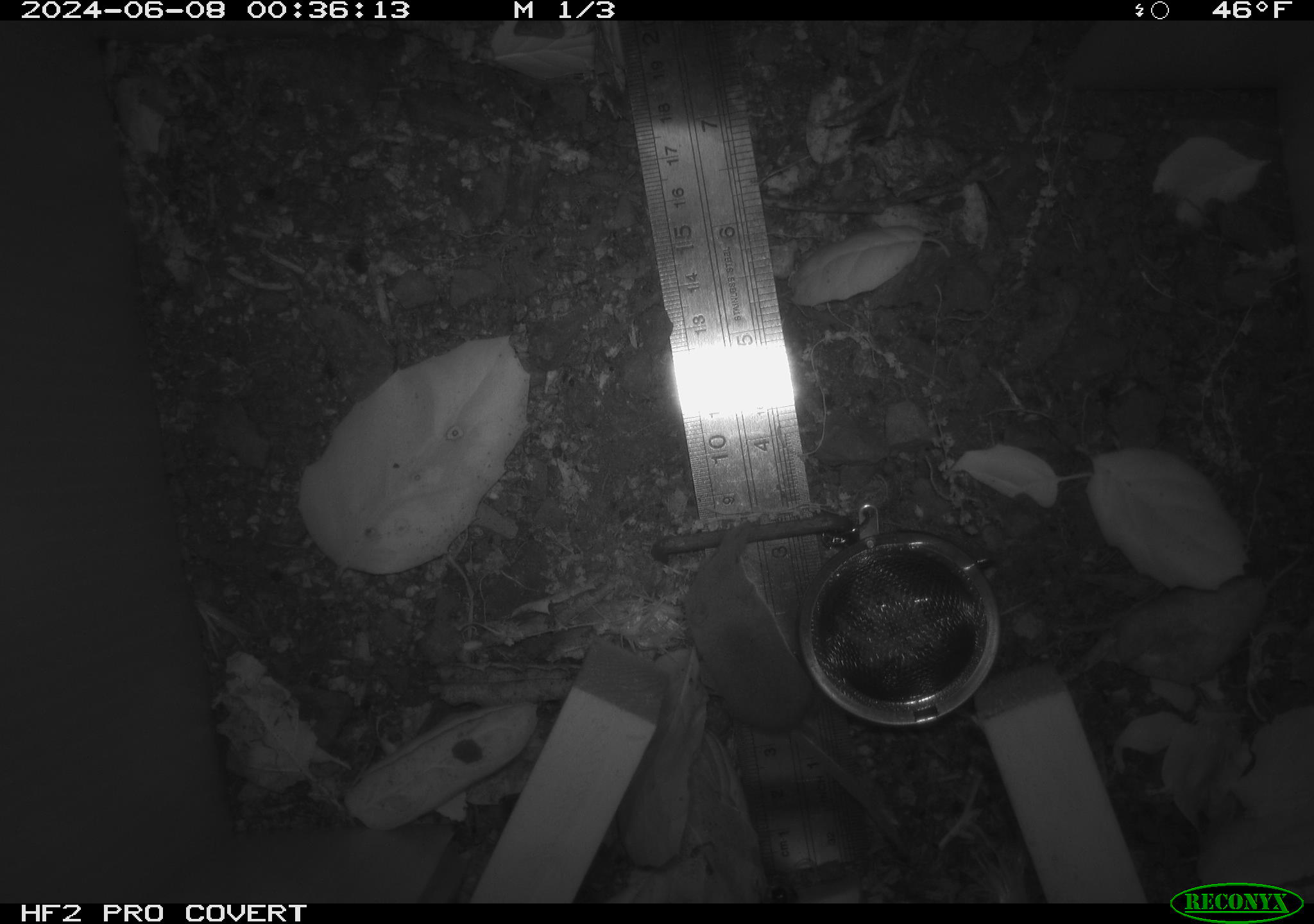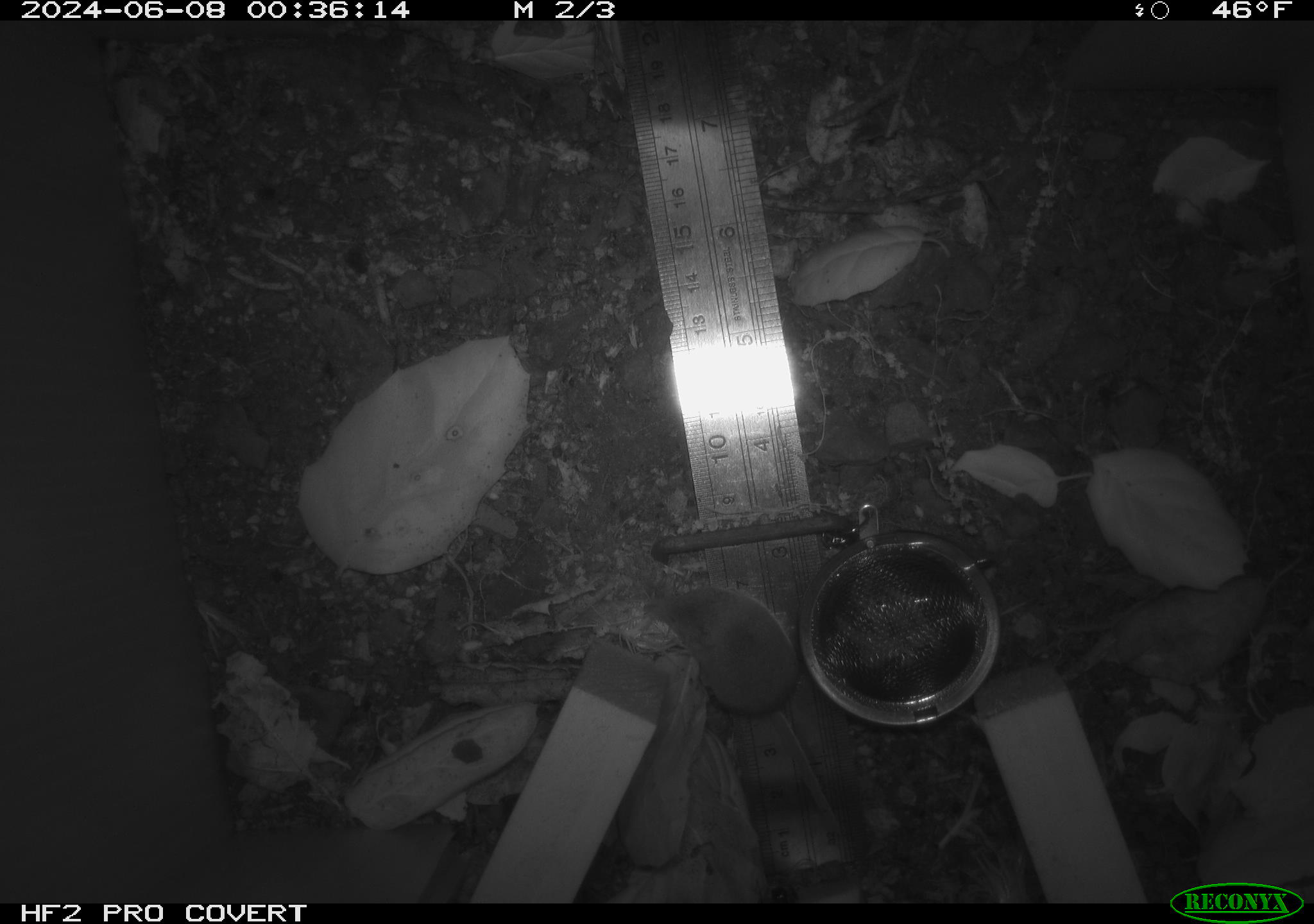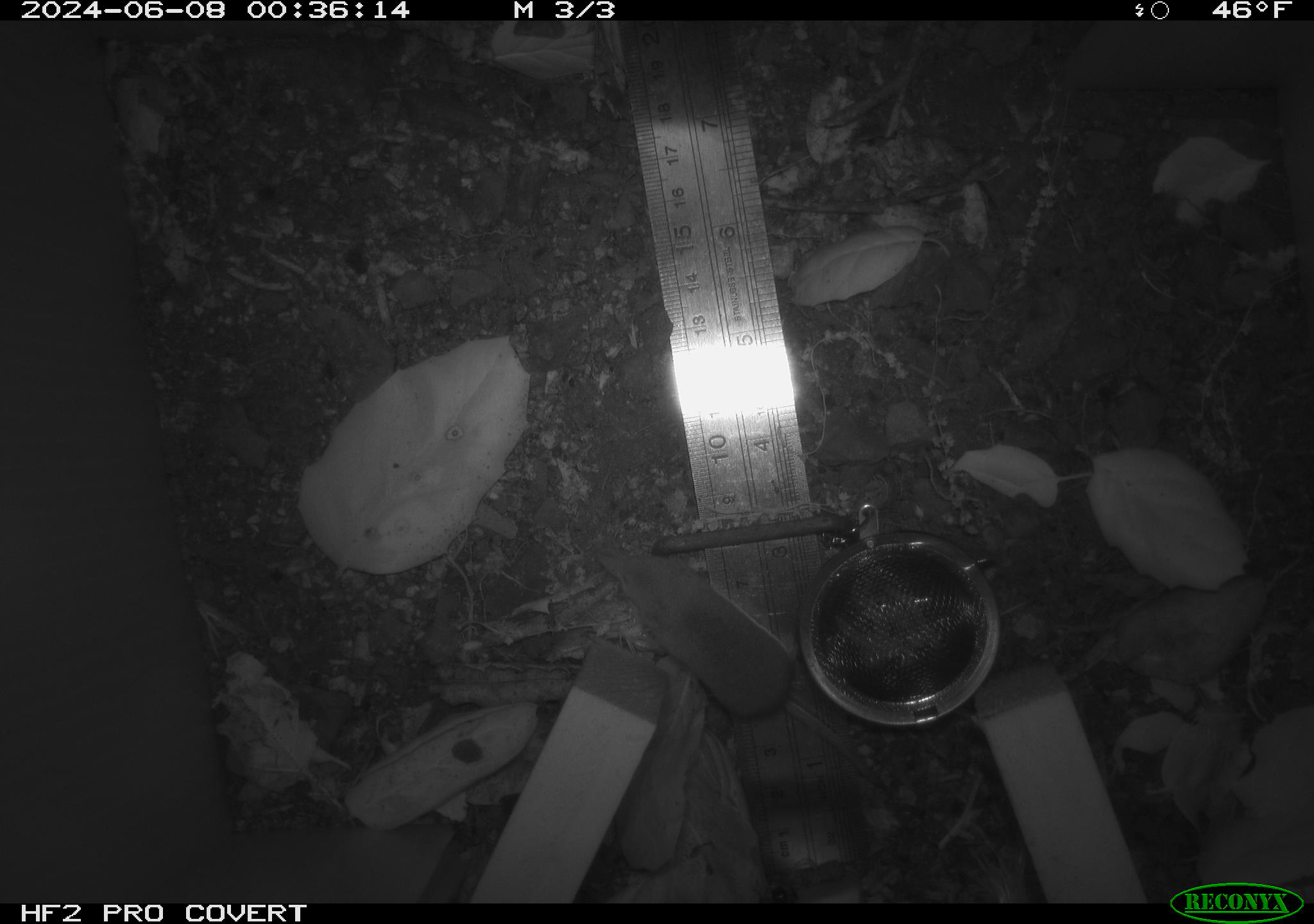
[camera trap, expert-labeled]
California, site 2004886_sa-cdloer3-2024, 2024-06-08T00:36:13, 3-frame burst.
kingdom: Animalia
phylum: Chordata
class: Mammalia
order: Rodentia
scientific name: Rodentia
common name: rodent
Rodent (Rodentia).